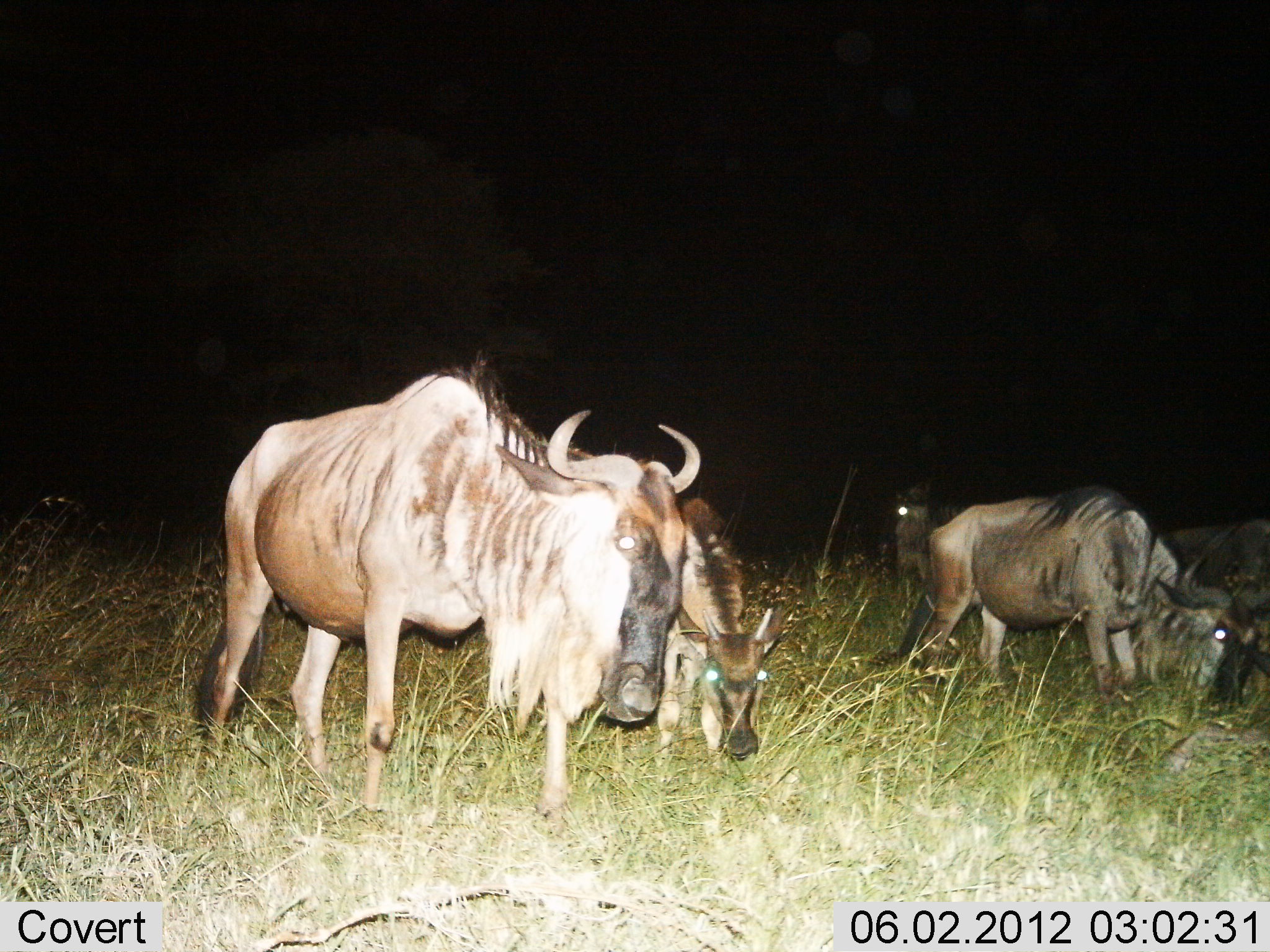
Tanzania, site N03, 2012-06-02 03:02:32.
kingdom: Animalia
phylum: Chordata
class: Mammalia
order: Artiodactyla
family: Bovidae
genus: Connochaetes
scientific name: Connochaetes taurinus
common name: blue wildebeest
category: wildebeest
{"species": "wildebeest (blue wildebeest) (Connochaetes taurinus)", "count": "5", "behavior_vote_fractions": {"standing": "60%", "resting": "0%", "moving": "20%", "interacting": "0%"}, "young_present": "30%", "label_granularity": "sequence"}